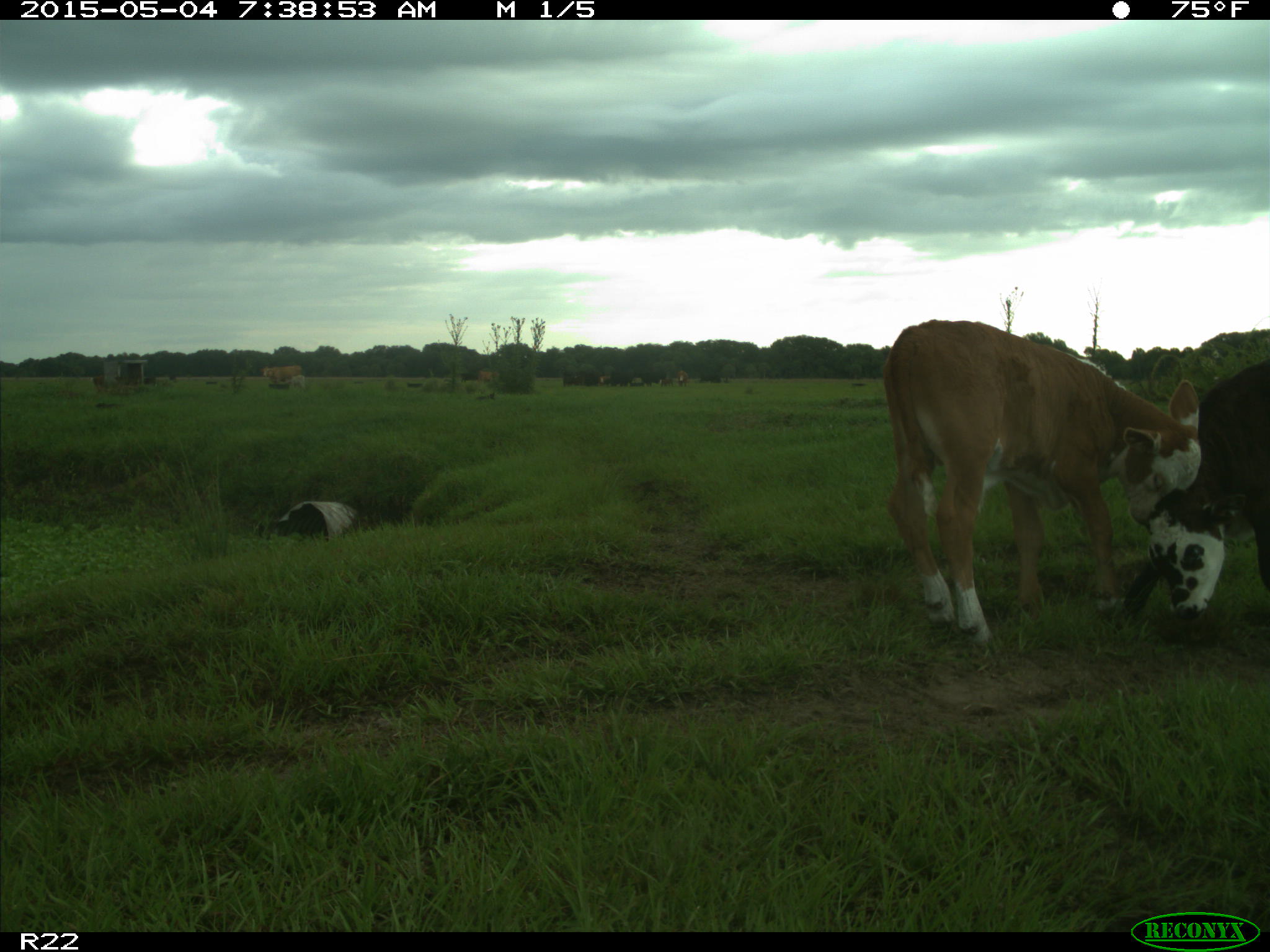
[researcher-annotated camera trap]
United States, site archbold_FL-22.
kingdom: Animalia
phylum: Chordata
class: Mammalia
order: Artiodactyla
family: Bovidae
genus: Bos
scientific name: Bos taurus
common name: domestic cow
Bos taurus (domestic cow).